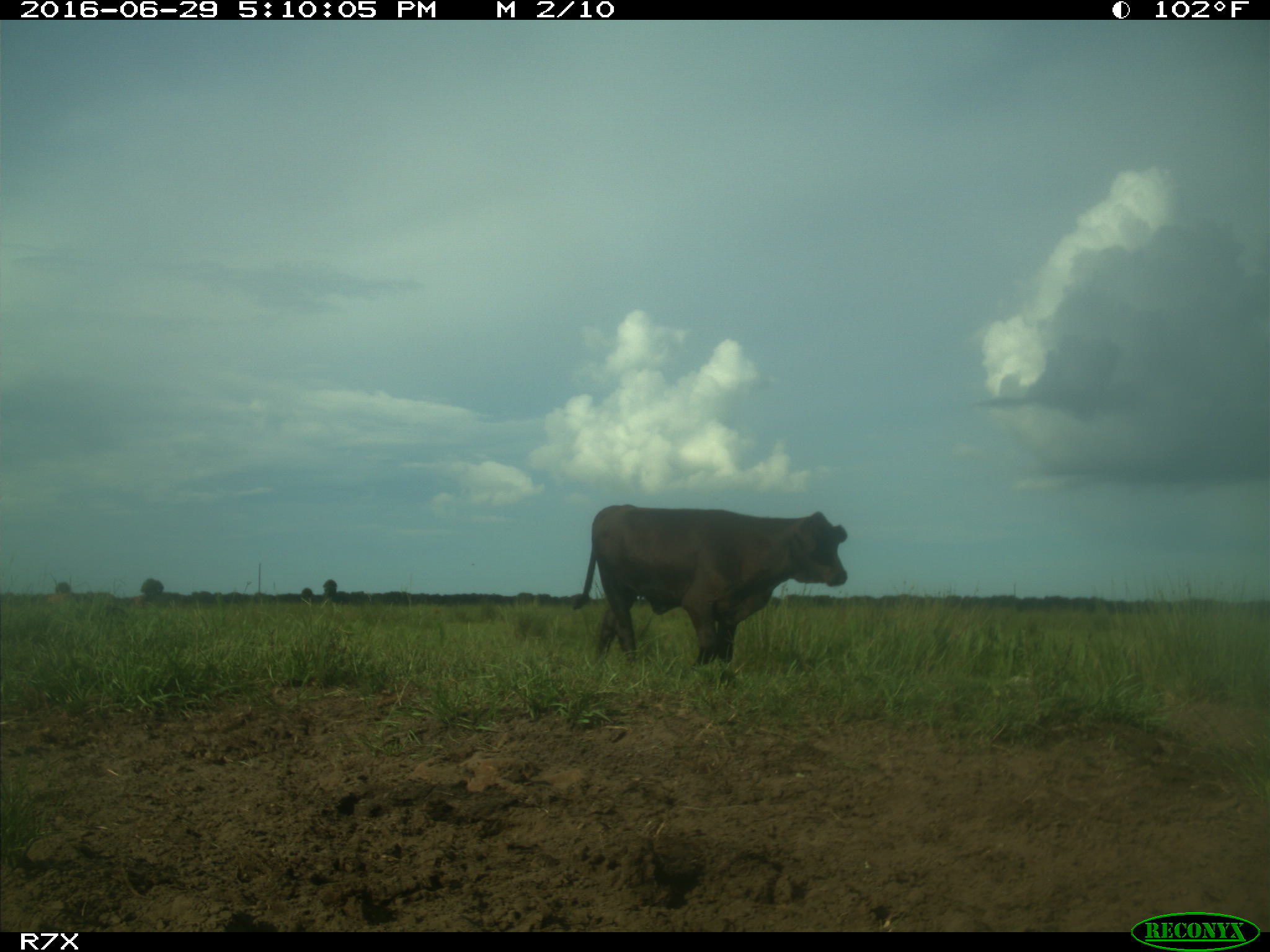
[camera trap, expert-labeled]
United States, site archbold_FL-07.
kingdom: Animalia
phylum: Chordata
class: Mammalia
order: Artiodactyla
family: Bovidae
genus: Bos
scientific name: Bos taurus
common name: domestic cow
Bos taurus (domestic cow).